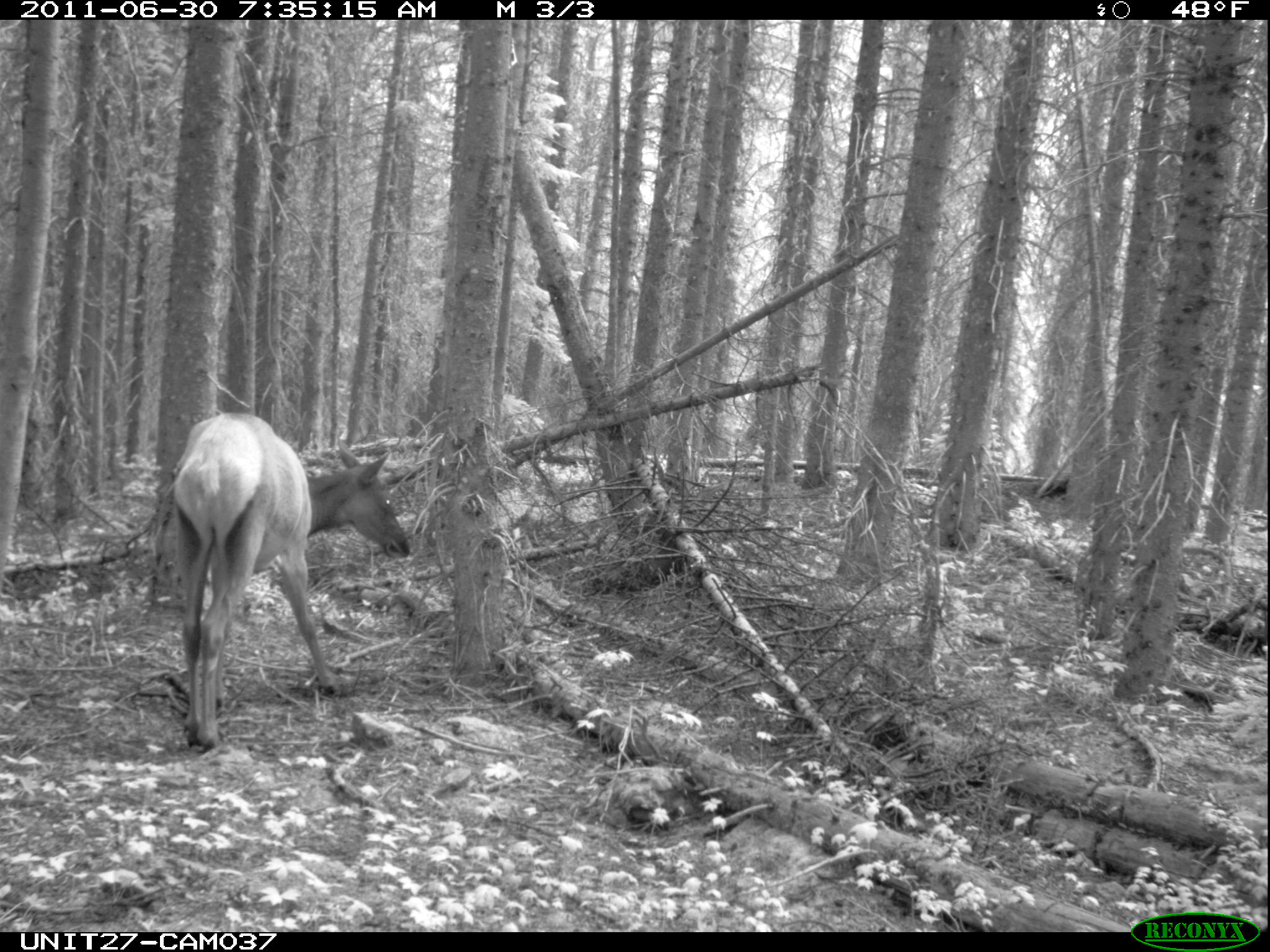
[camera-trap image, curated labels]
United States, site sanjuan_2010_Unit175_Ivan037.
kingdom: Animalia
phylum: Chordata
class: Mammalia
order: Artiodactyla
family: Cervidae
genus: Cervus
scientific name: Cervus elaphus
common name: red deer